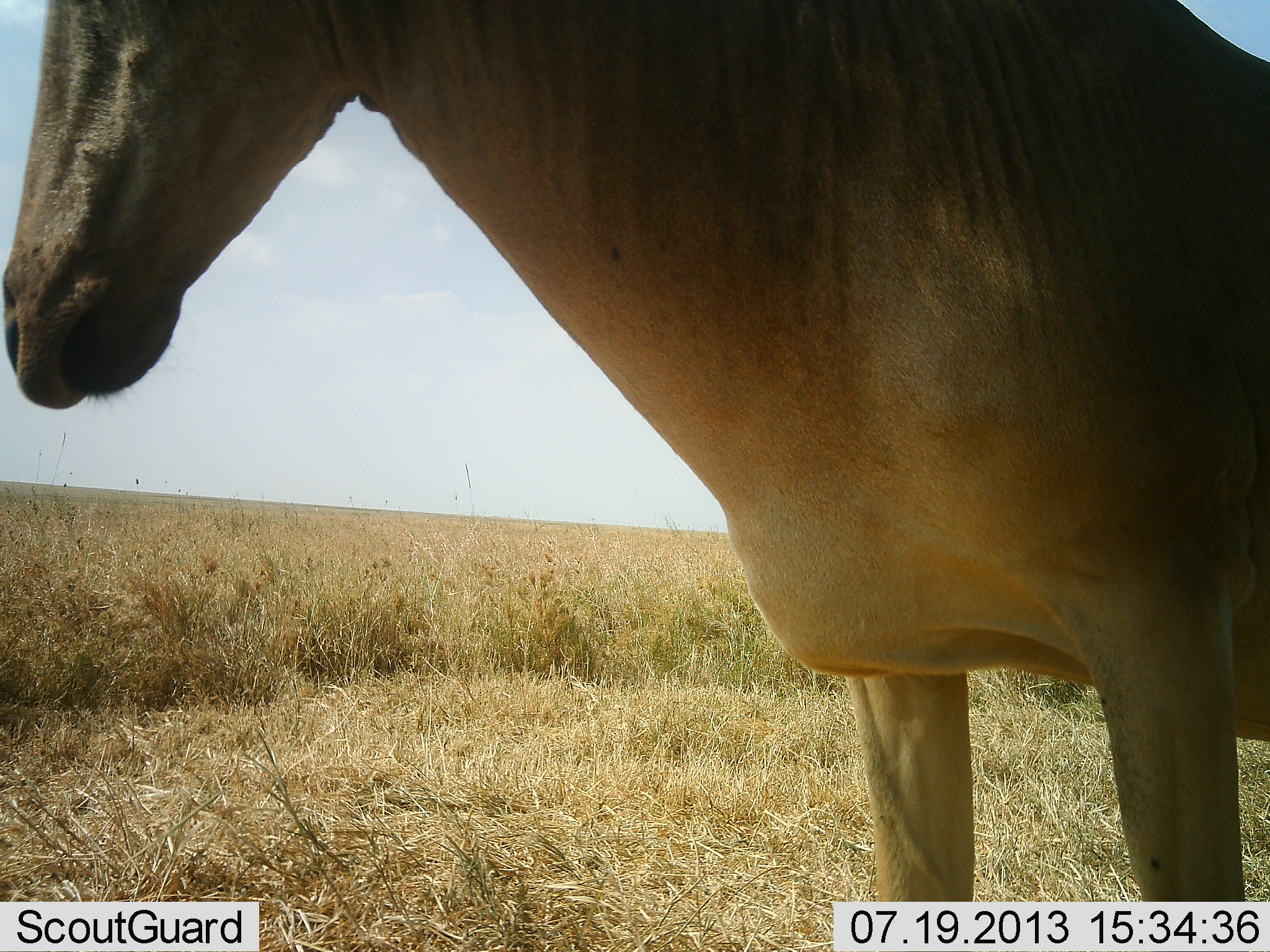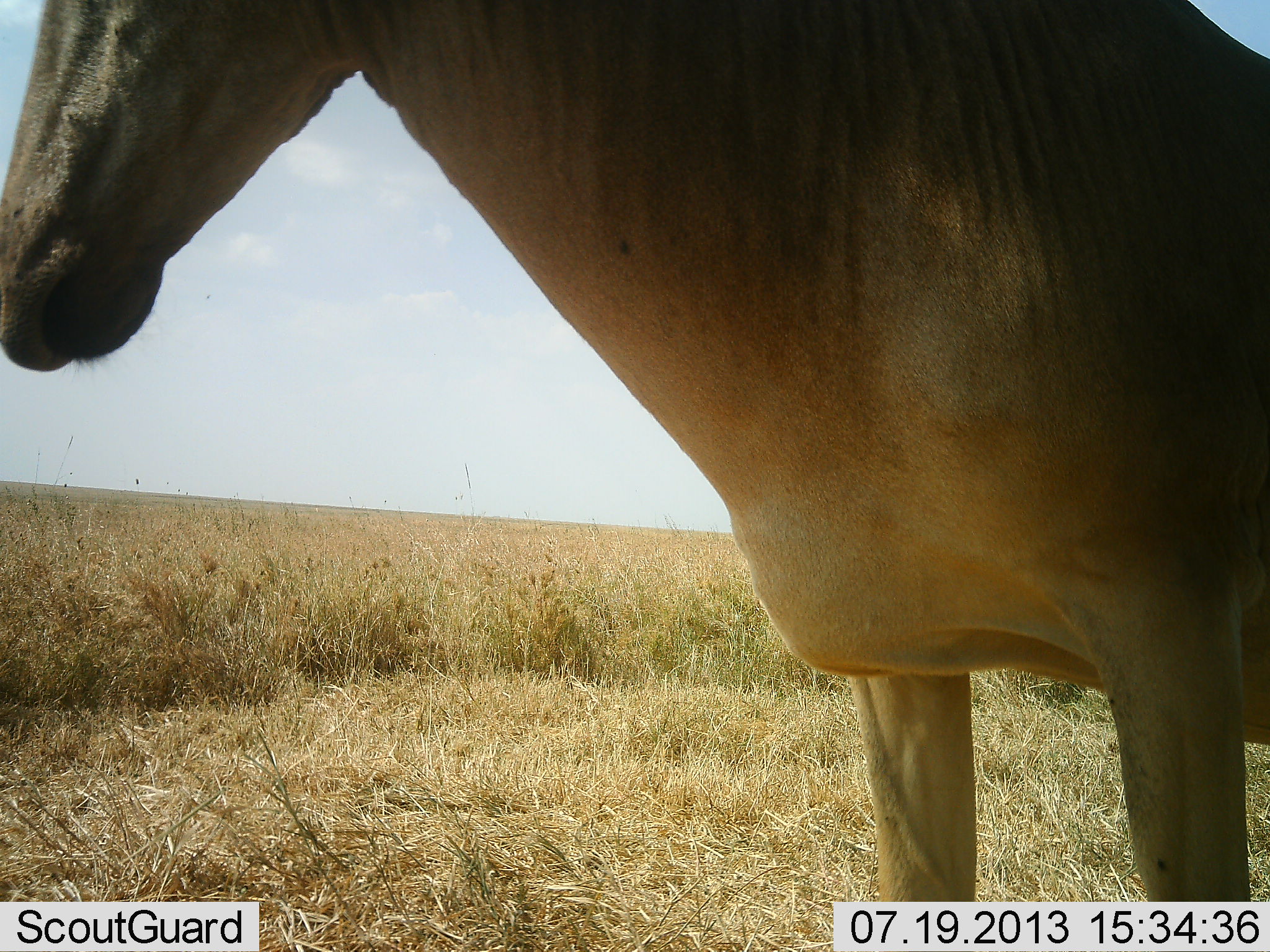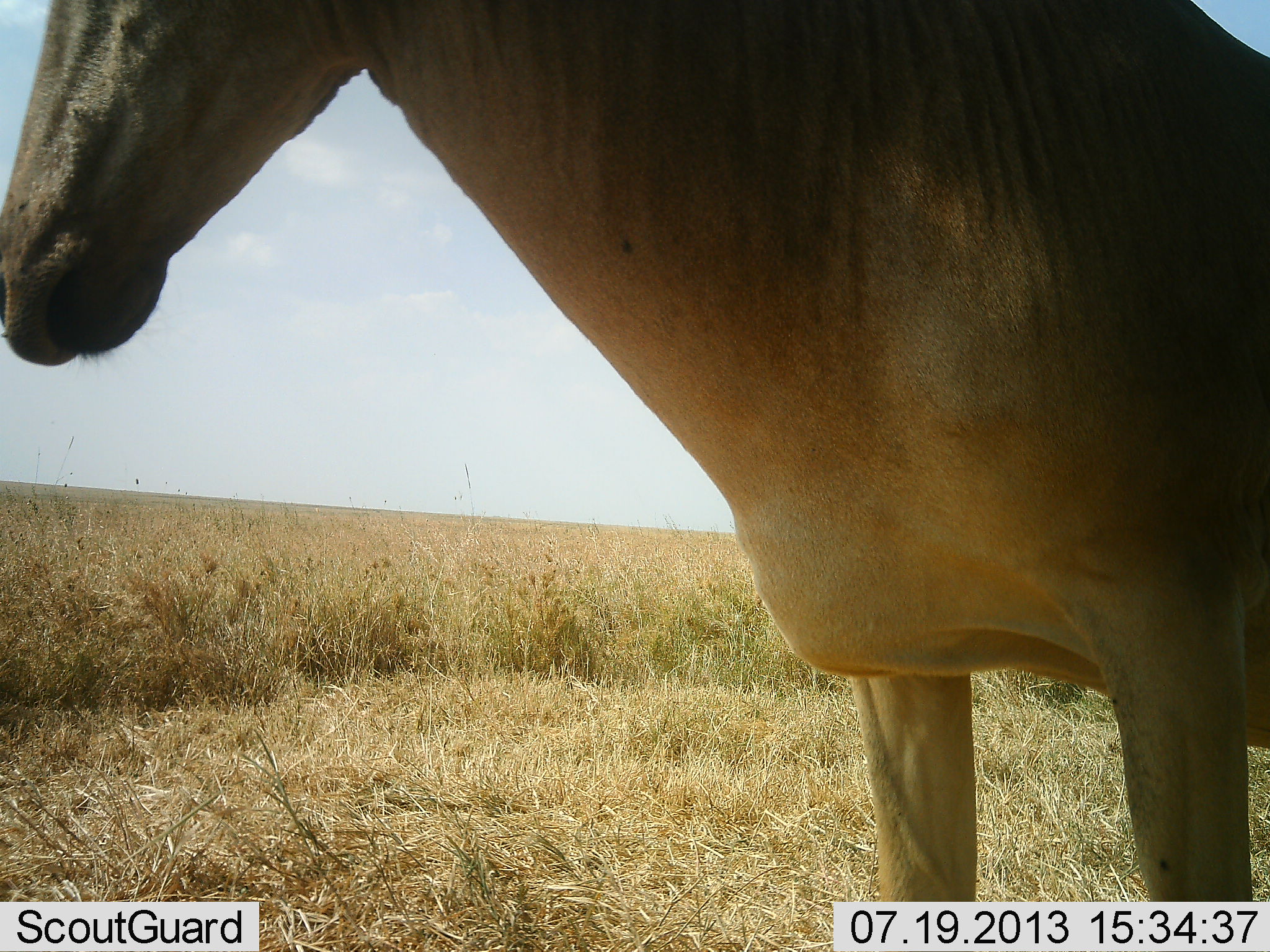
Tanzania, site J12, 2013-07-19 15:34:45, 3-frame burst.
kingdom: Animalia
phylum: Chordata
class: Mammalia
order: Artiodactyla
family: Bovidae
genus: Alcelaphus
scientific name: Alcelaphus buselaphus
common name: hartebeest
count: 1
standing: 100%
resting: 0%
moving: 0%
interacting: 0%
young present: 0%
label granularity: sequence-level